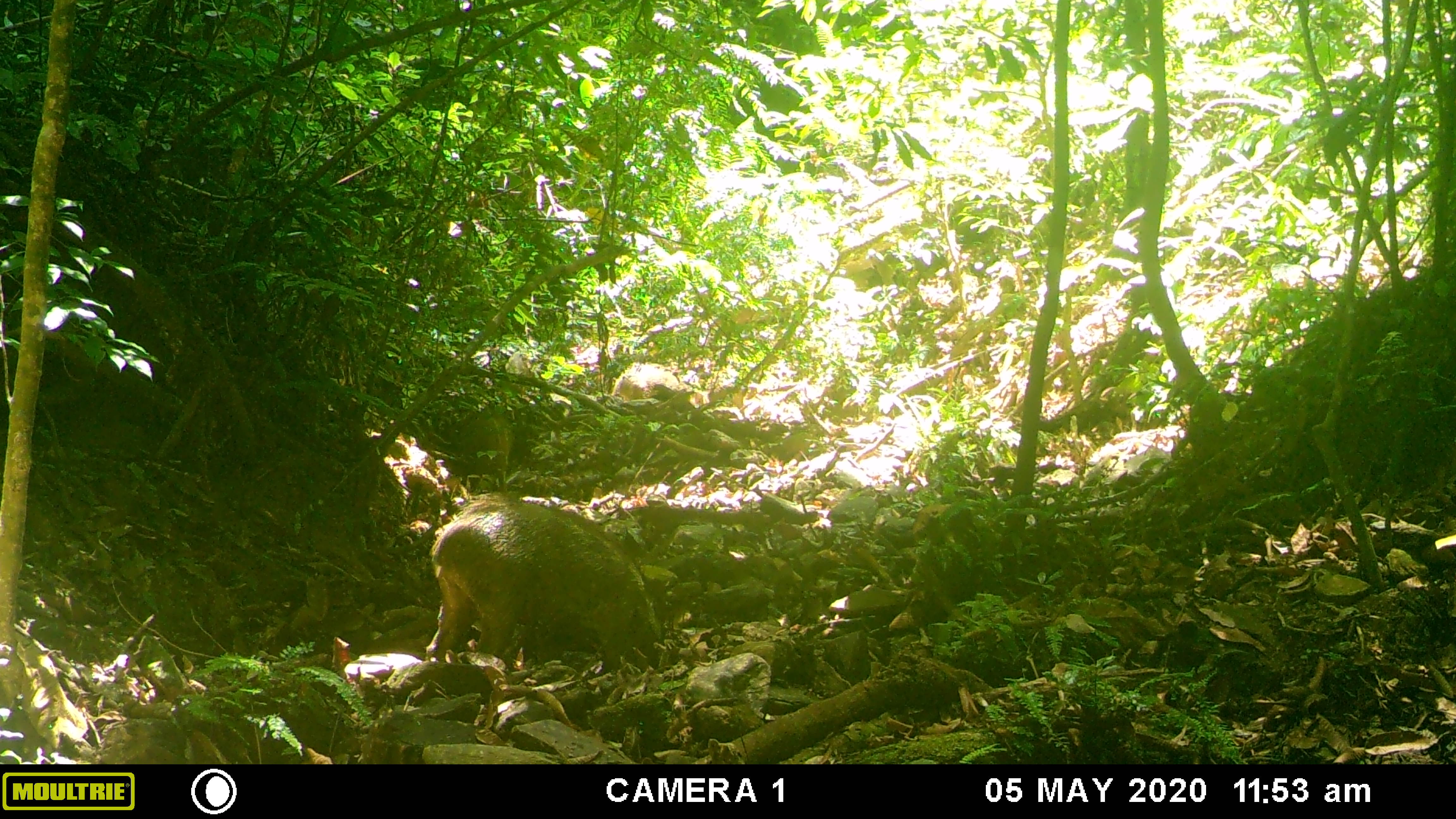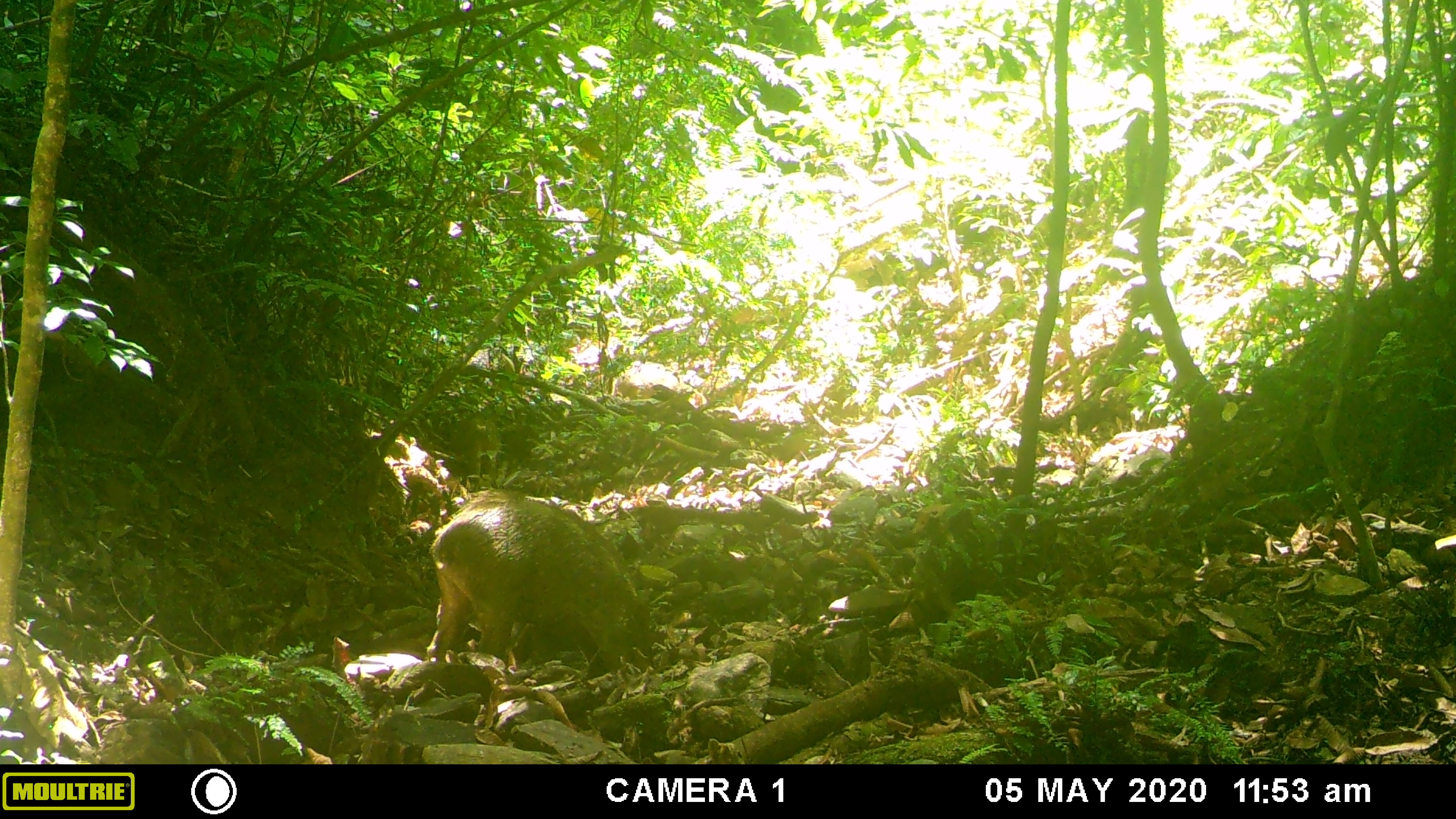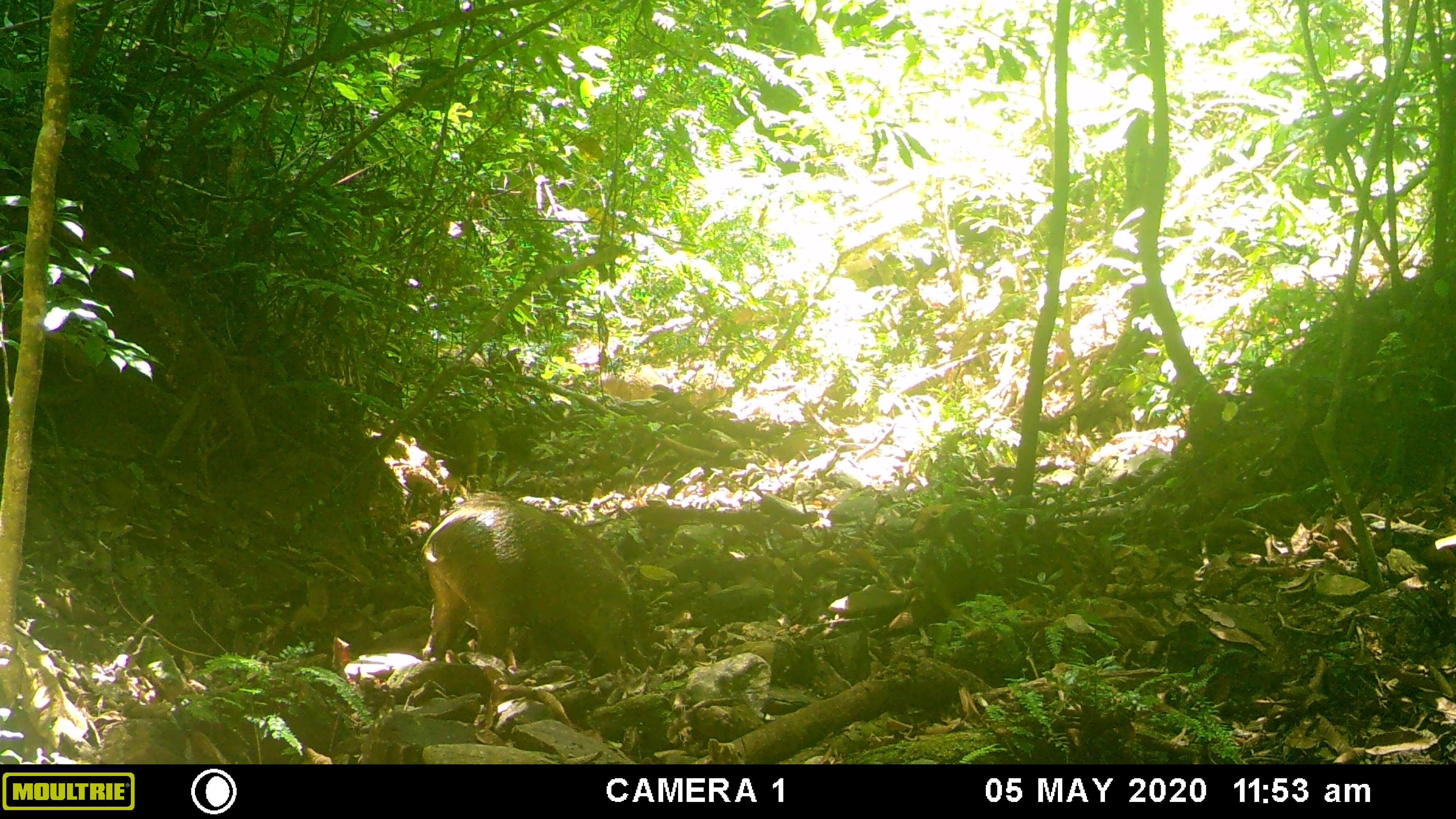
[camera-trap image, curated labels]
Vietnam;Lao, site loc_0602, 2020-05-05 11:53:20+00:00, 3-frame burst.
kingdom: Animalia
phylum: Chordata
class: Mammalia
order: Artiodactyla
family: Suidae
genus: Sus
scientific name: Sus scrofa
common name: eurasian wild pig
Eurasian wild pig (Sus scrofa). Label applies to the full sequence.